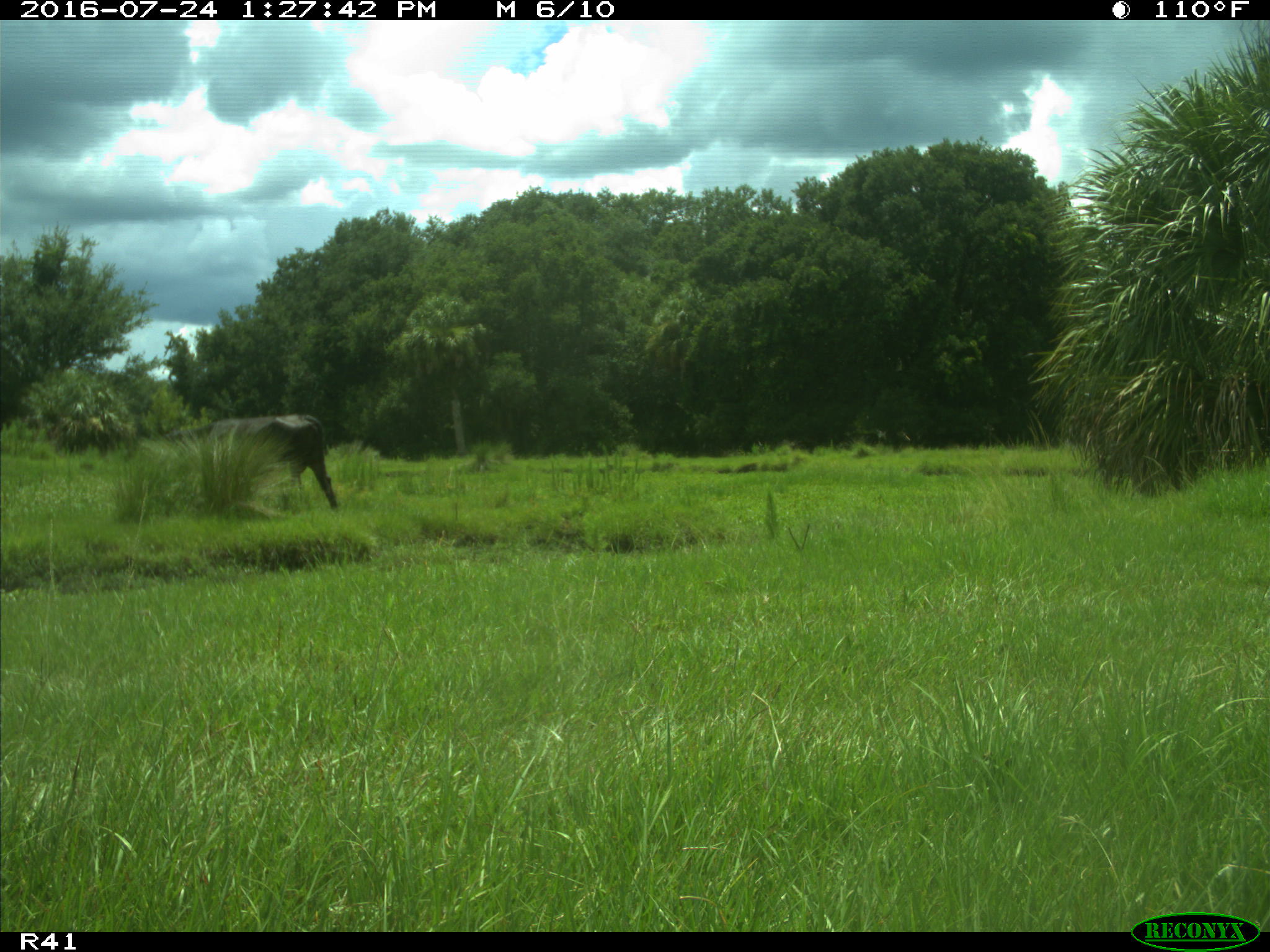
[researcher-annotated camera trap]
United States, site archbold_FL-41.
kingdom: Animalia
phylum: Chordata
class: Mammalia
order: Artiodactyla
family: Bovidae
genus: Bos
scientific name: Bos taurus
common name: domestic cow